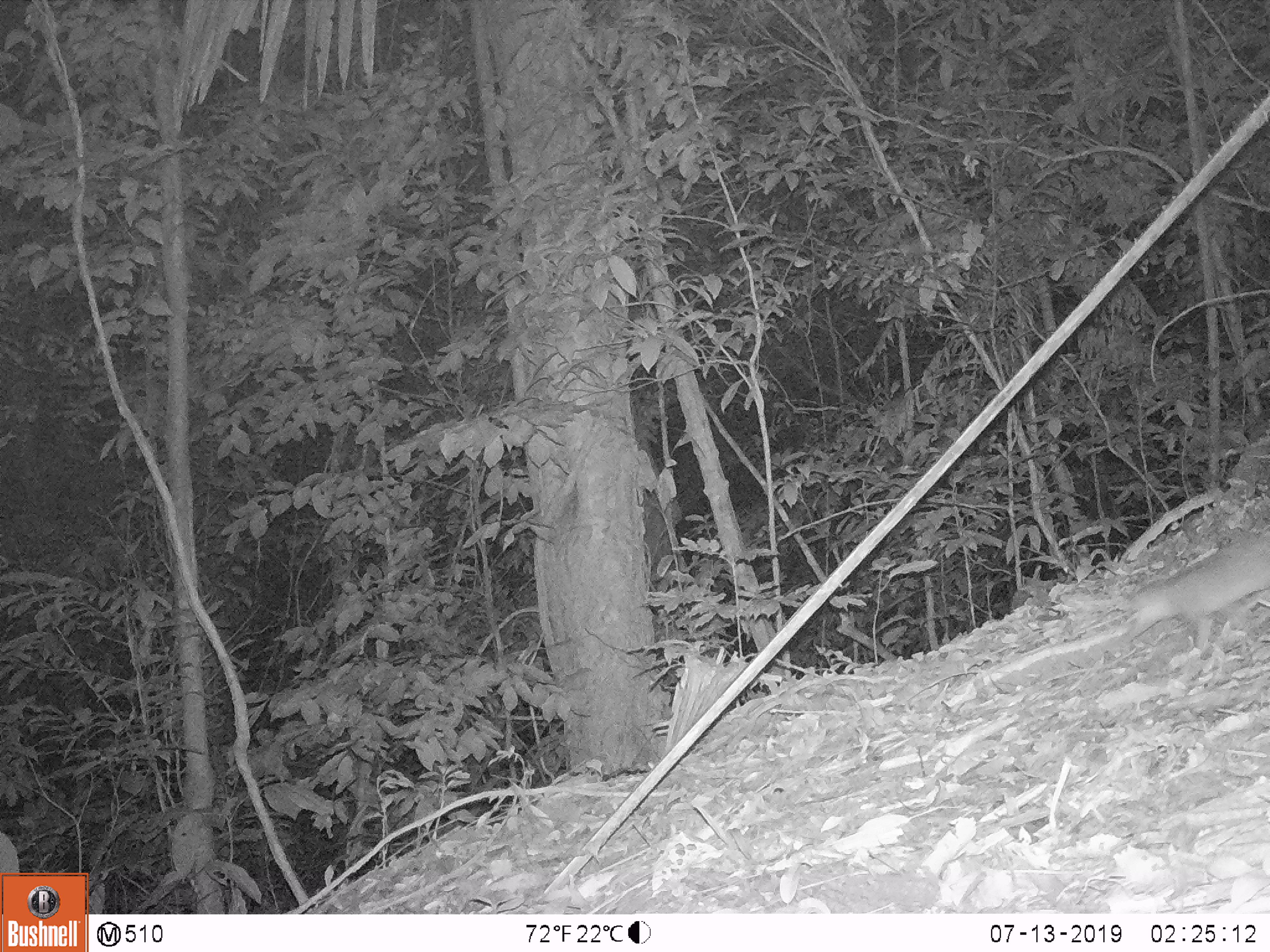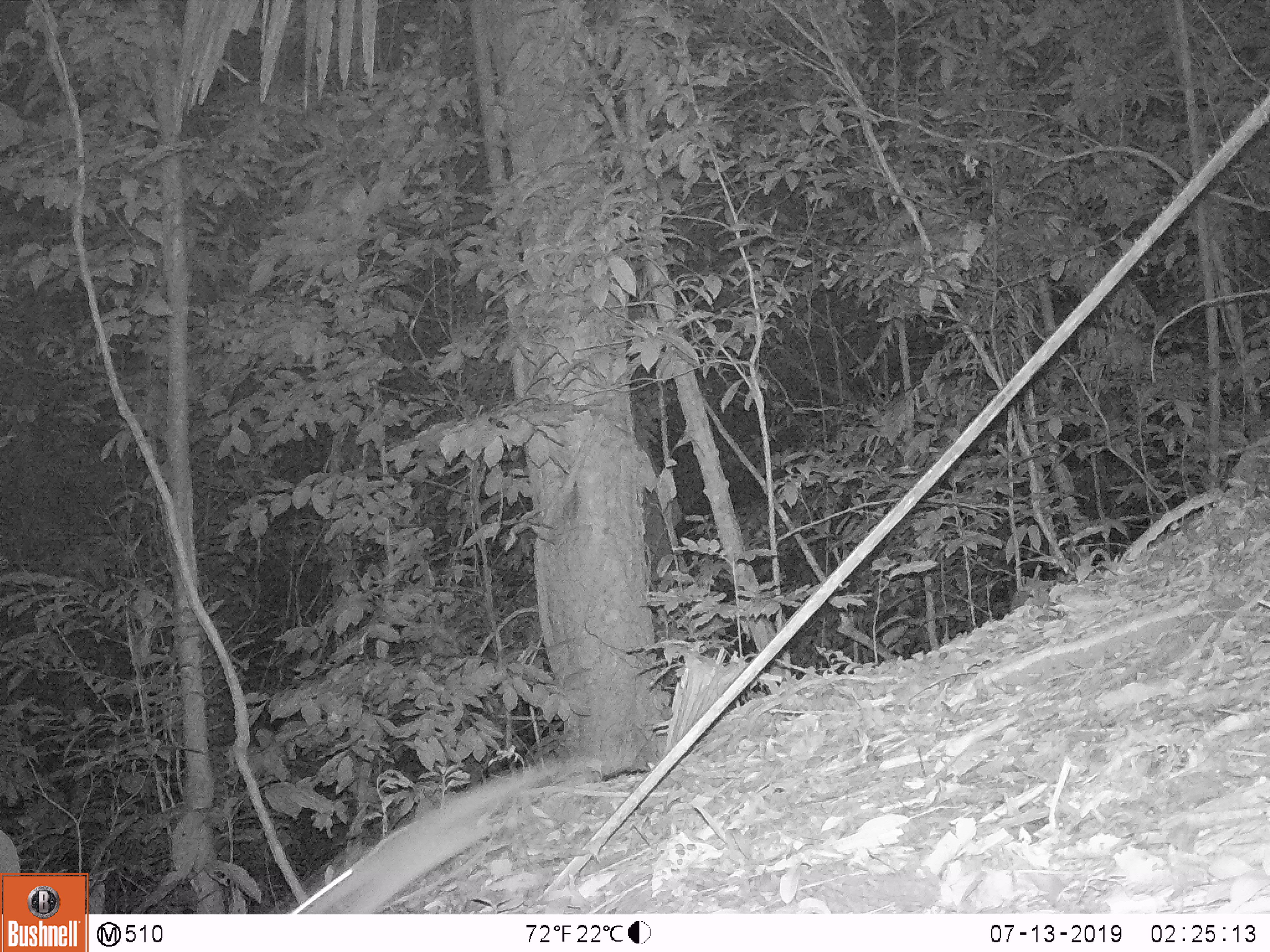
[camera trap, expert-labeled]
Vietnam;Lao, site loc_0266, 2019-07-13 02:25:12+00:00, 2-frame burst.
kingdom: Animalia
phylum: Chordata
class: Mammalia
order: Carnivora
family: Mustelidae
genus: Melogale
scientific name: Melogale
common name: ferret badger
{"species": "ferret badger (Melogale)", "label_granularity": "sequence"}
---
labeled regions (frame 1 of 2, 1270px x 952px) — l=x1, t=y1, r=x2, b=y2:
ferret badger: l=1128, t=529, r=1268, b=648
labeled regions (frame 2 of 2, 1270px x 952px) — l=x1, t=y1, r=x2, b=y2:
ferret badger: l=289, t=756, r=593, b=913